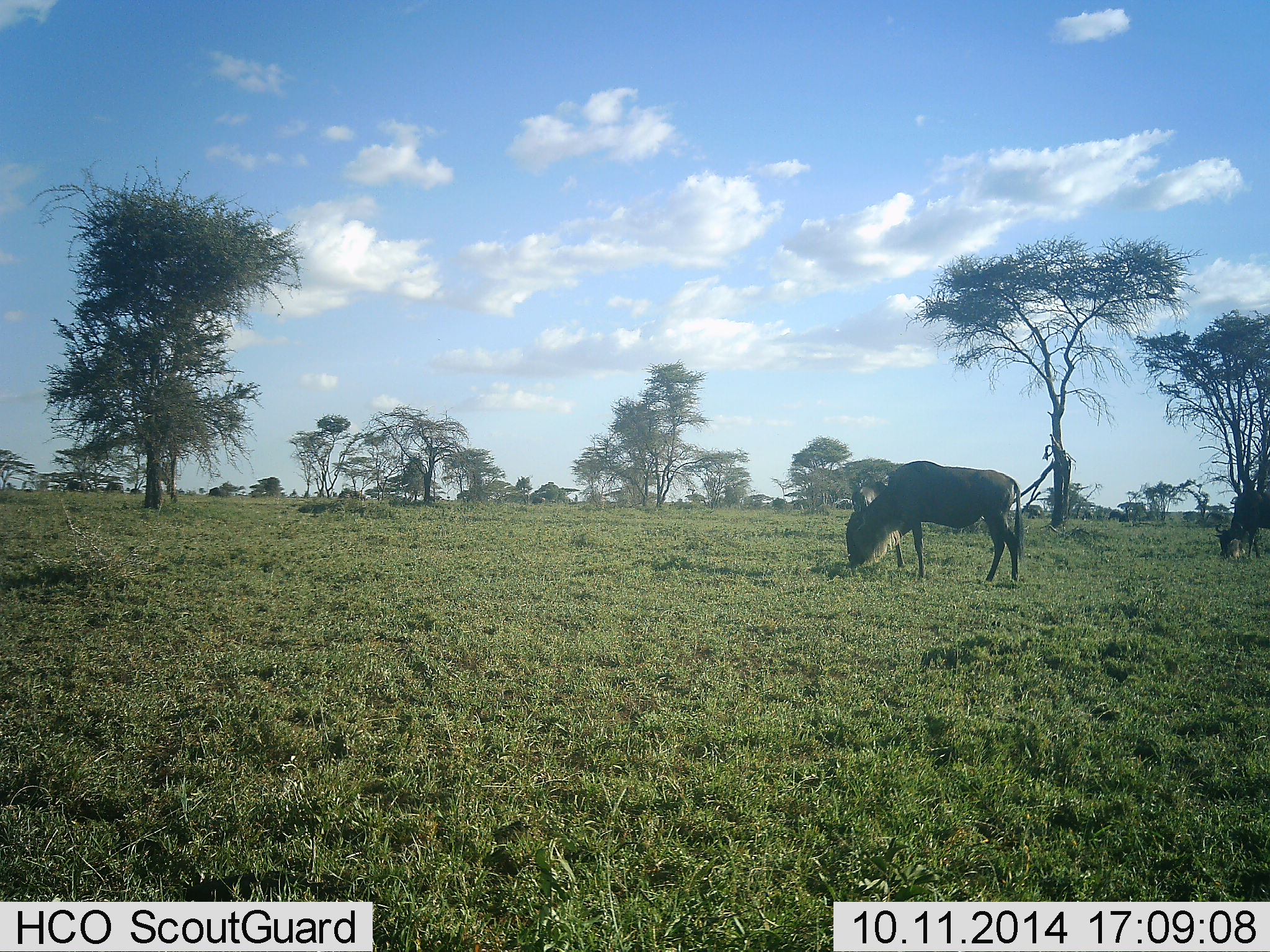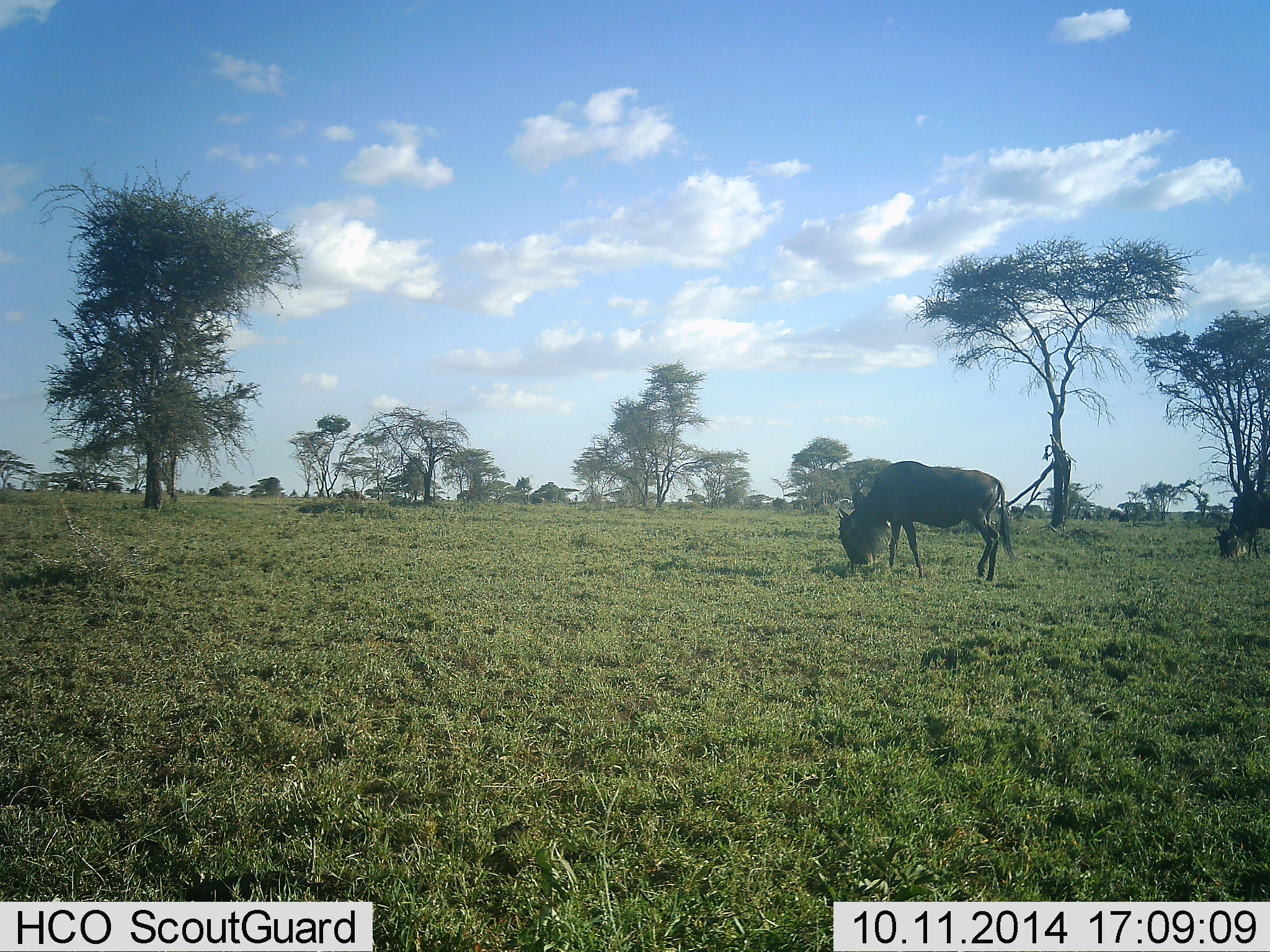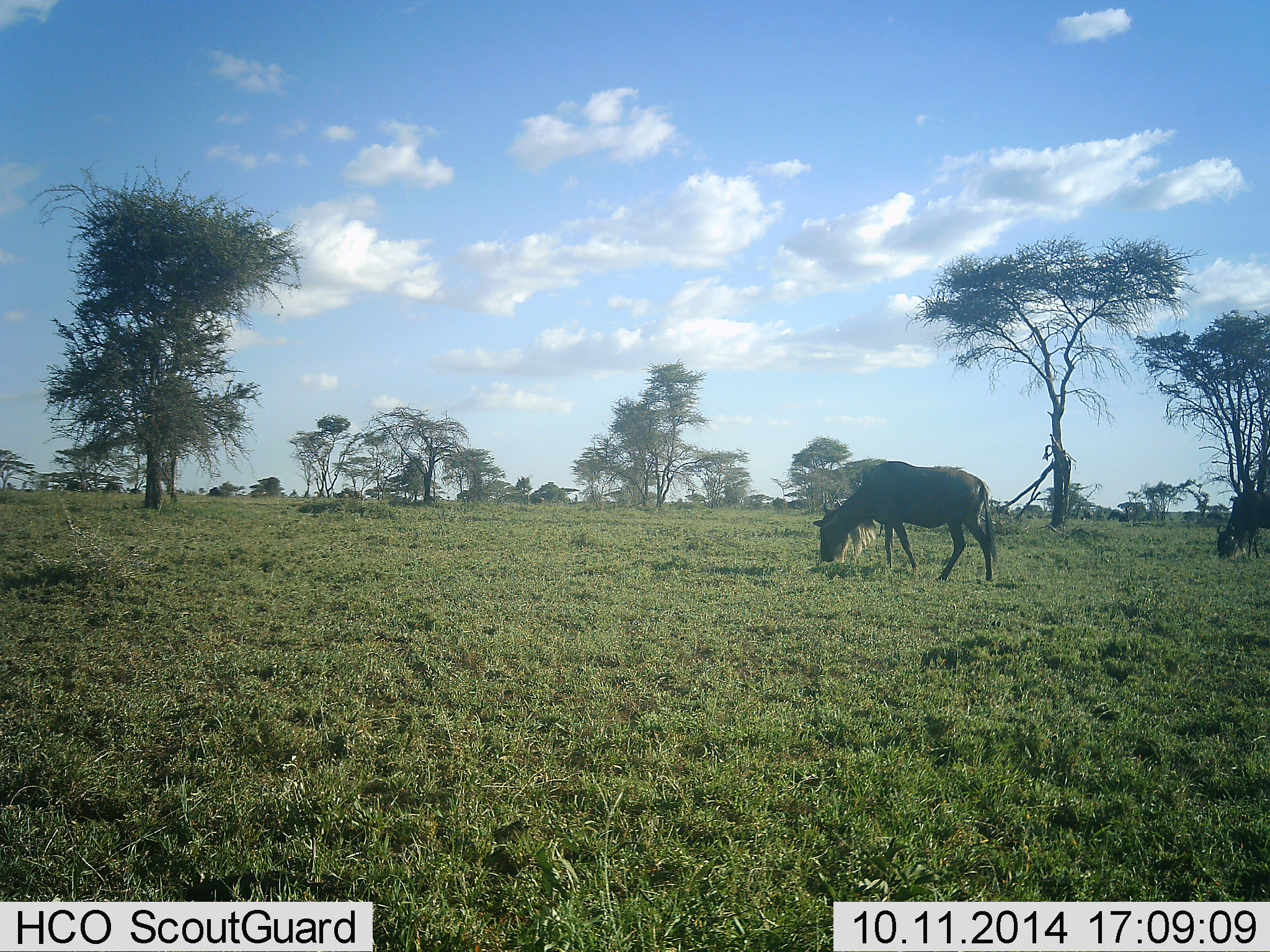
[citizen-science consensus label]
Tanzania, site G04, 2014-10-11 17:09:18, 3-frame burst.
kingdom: Animalia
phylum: Chordata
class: Mammalia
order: Artiodactyla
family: Bovidae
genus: Connochaetes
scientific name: Connochaetes taurinus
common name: blue wildebeest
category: wildebeest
Wildebeest (blue wildebeest) (Connochaetes taurinus), count 2. Behavior (volunteer vote fractions): standing 10%, resting 0%, moving 10%, interacting 0%. Young present (vote fraction): 0%. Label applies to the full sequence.